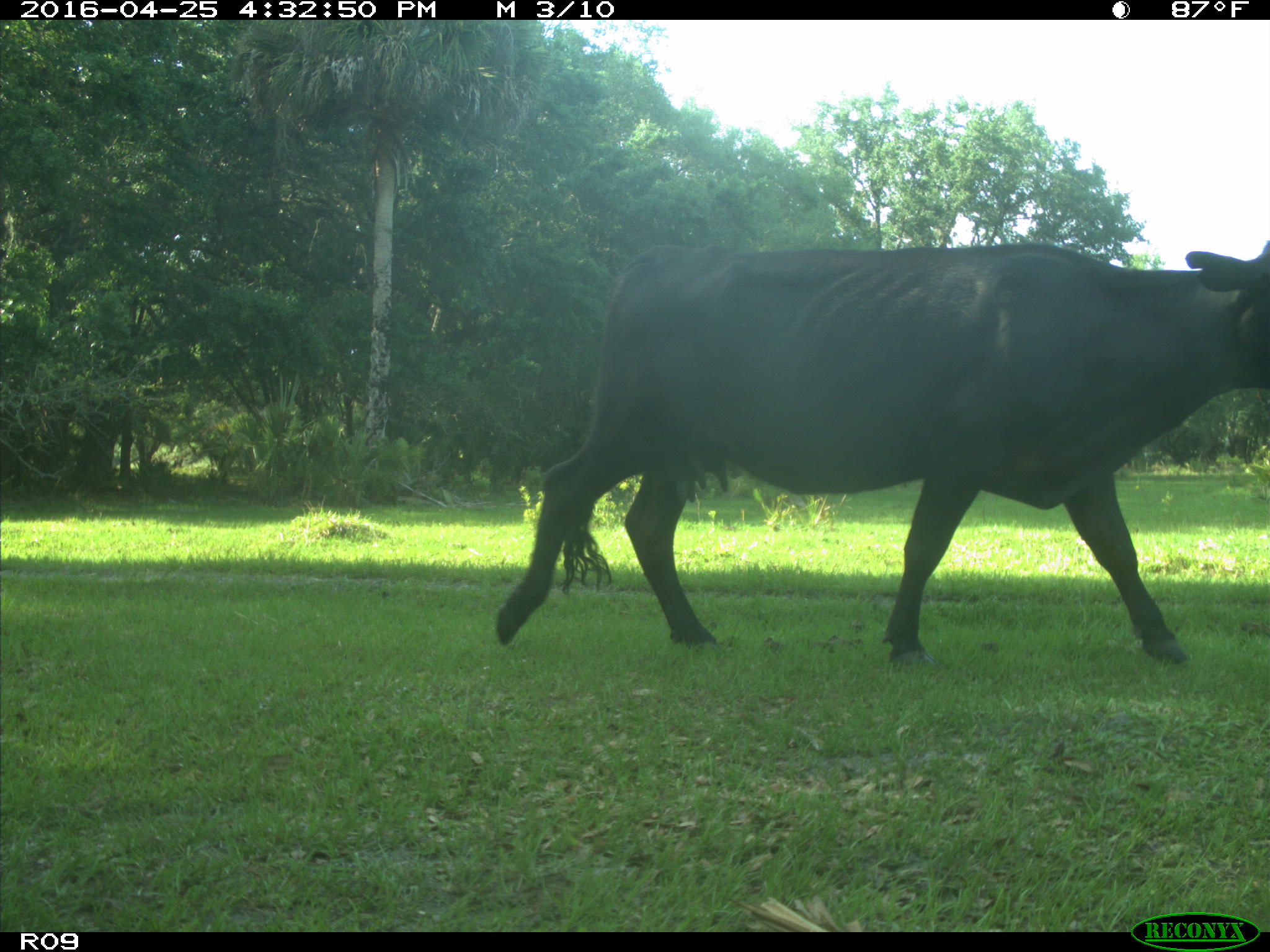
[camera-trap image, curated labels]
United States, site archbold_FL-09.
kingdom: Animalia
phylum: Chordata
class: Mammalia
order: Artiodactyla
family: Bovidae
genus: Bos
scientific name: Bos taurus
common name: domestic cow